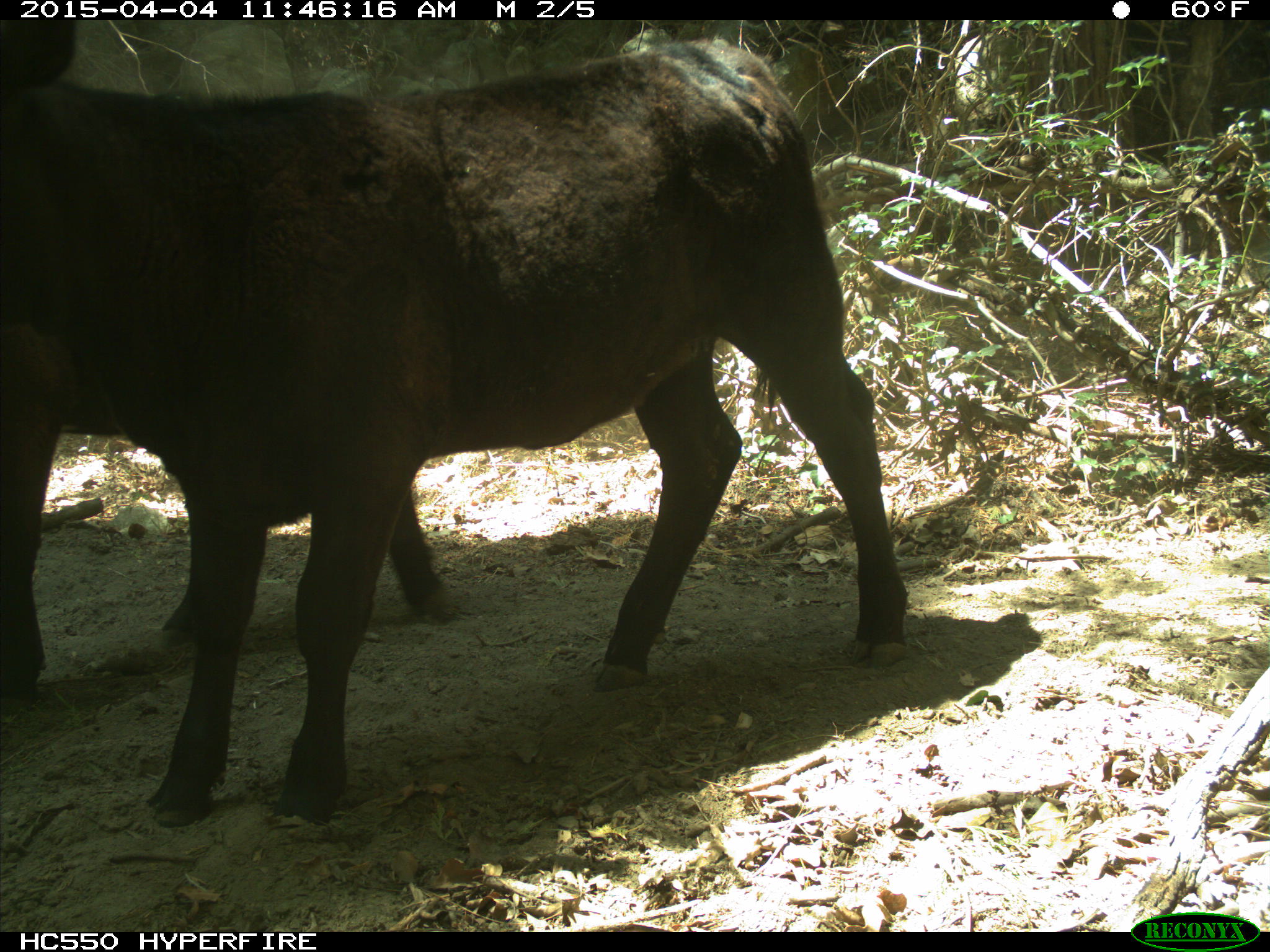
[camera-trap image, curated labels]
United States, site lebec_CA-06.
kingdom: Animalia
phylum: Chordata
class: Mammalia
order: Artiodactyla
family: Bovidae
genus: Bos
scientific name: Bos taurus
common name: domestic cow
Bos taurus (domestic cow).